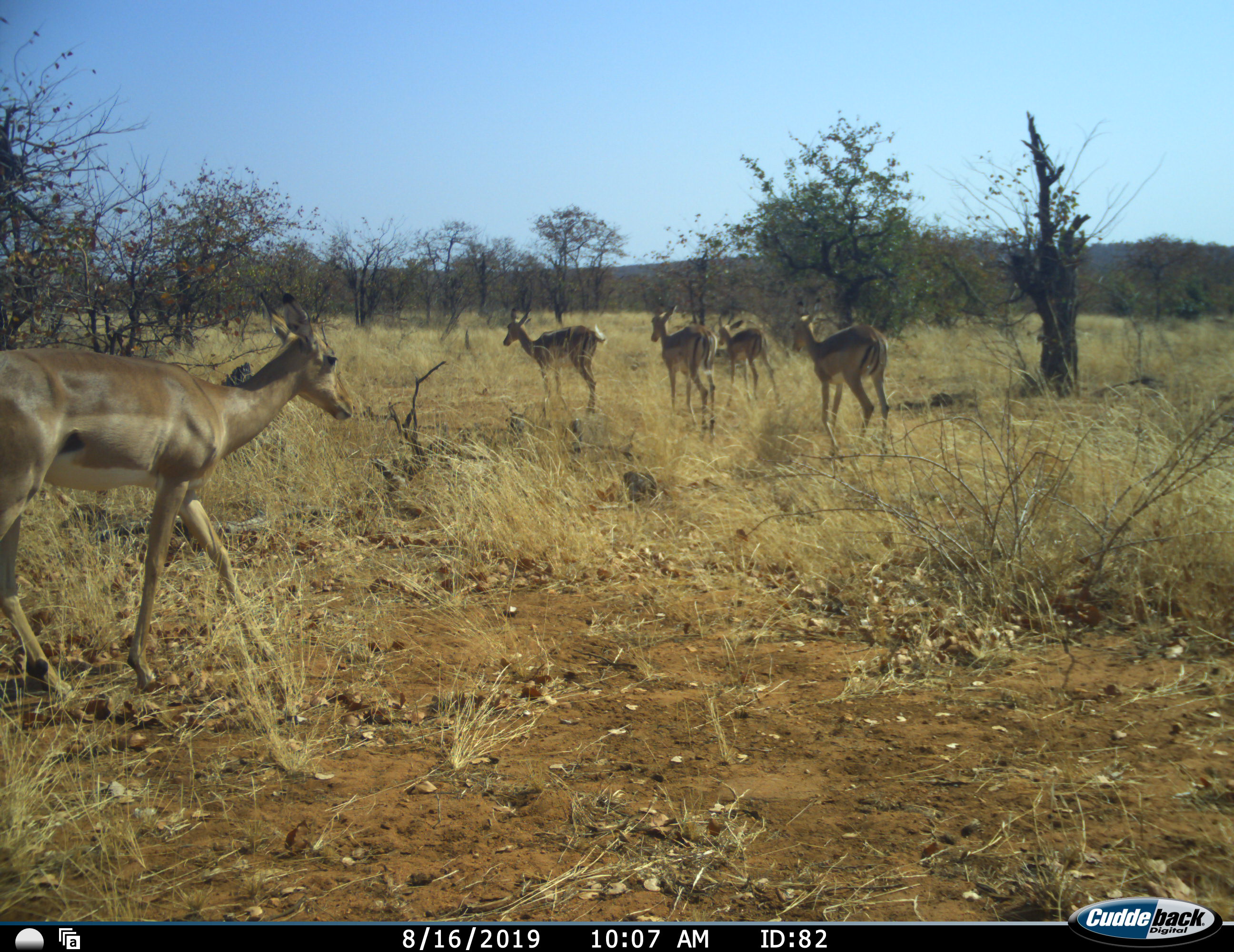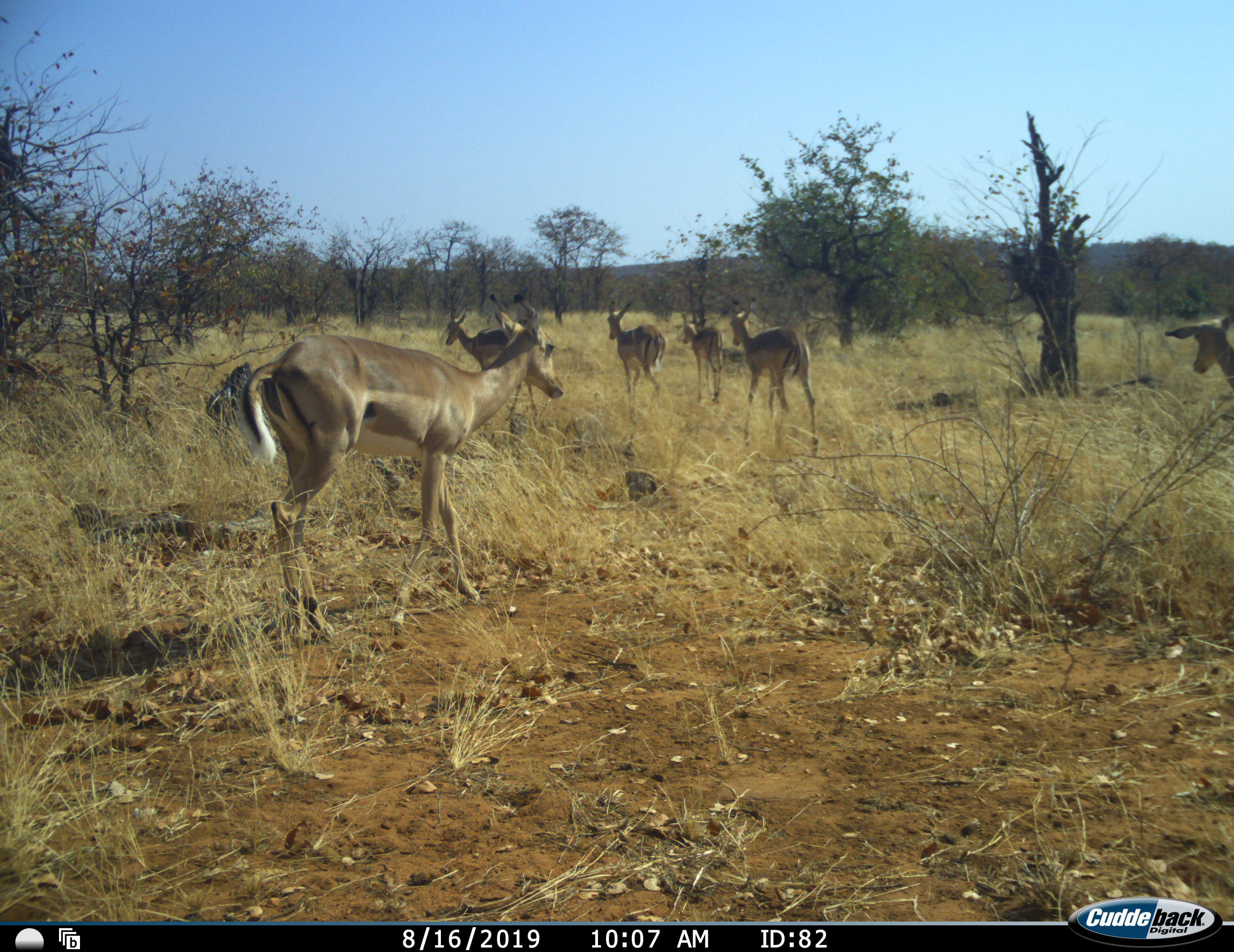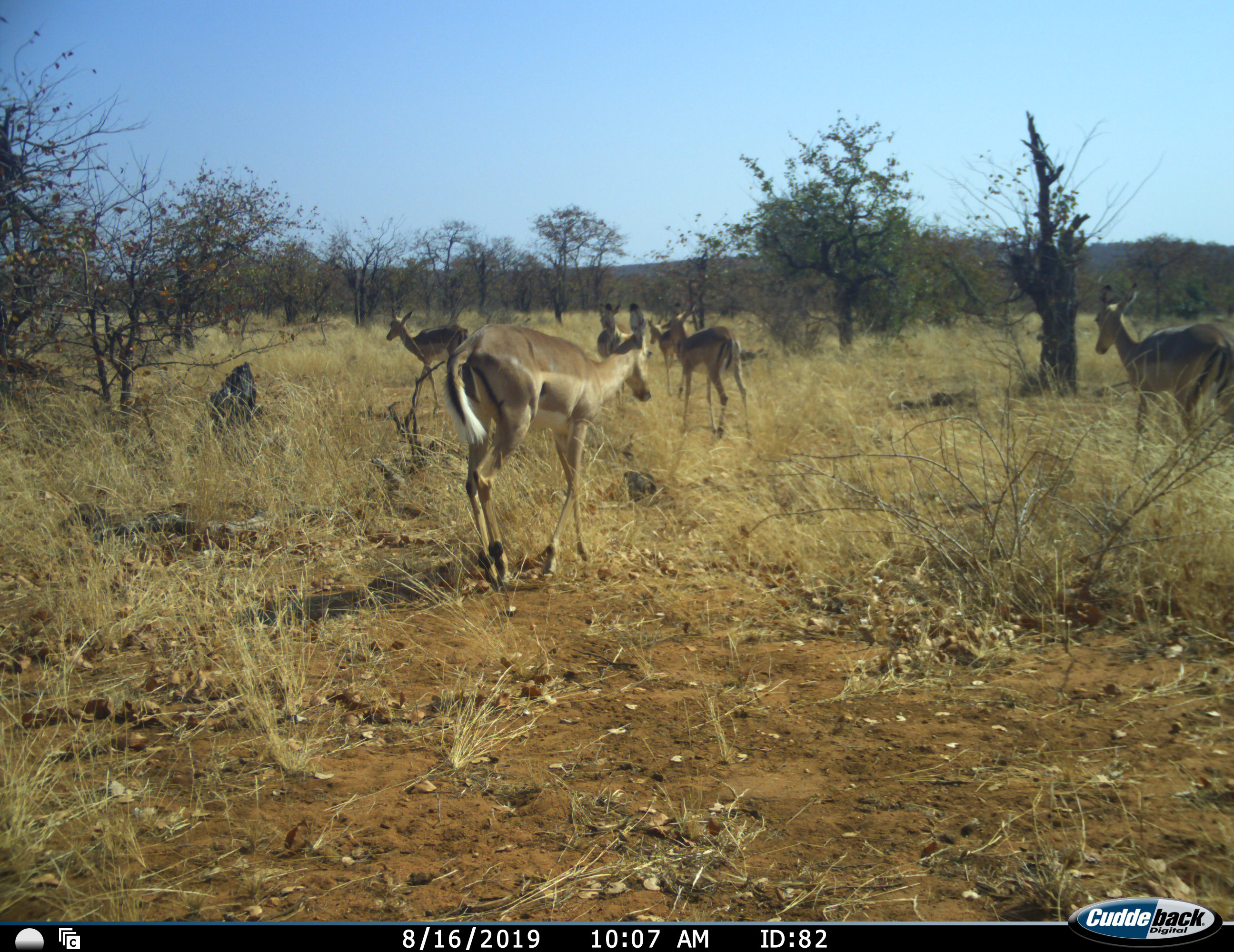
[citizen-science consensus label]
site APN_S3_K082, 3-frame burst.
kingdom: Animalia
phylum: Chordata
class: Mammalia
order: Artiodactyla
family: Bovidae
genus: Aepyceros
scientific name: Aepyceros melampus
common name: impala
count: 5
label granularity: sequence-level